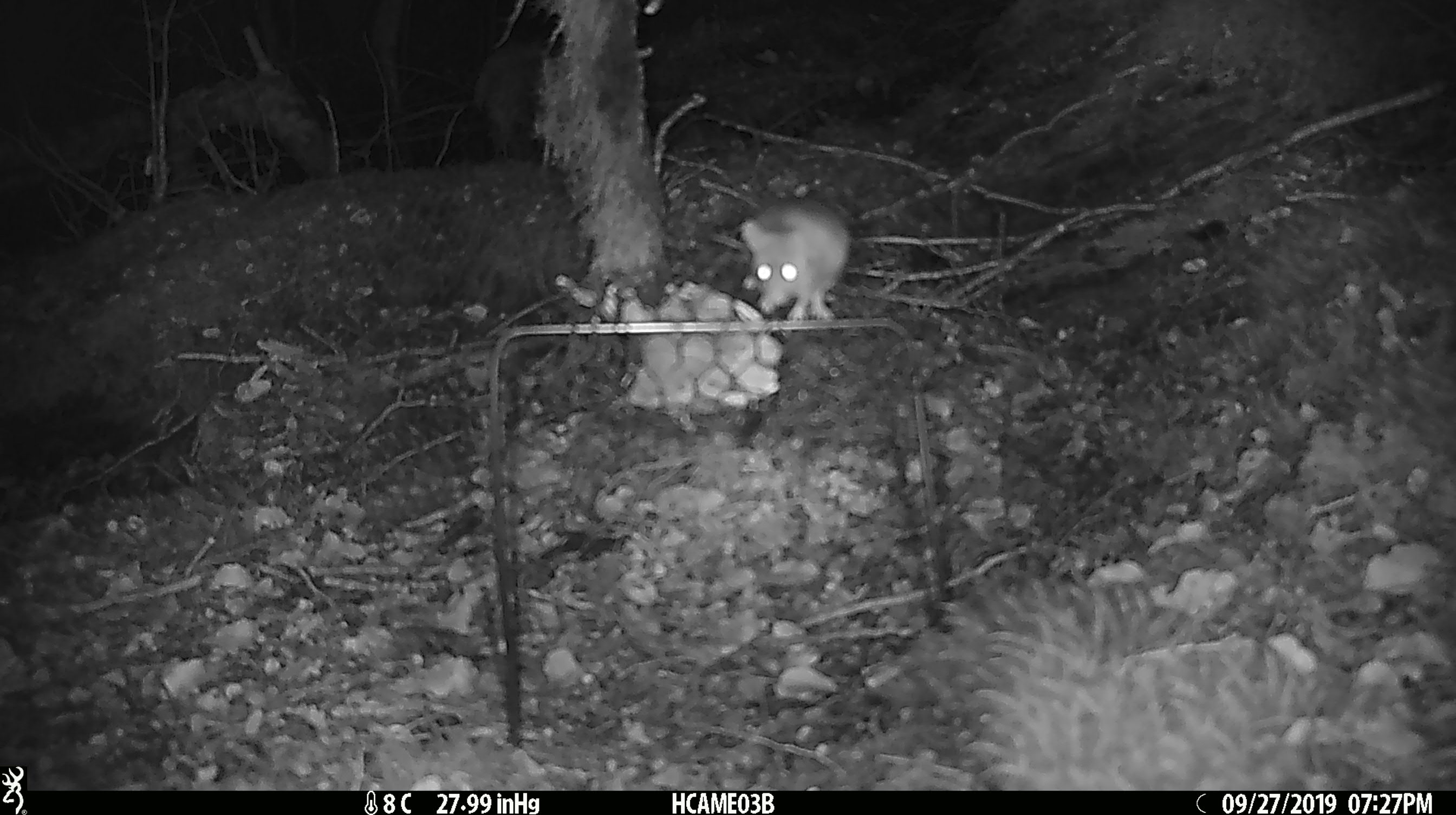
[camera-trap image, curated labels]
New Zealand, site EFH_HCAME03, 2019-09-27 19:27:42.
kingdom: Animalia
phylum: Chordata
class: Mammalia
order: Rodentia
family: Muridae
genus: Mus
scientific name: Mus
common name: mouse